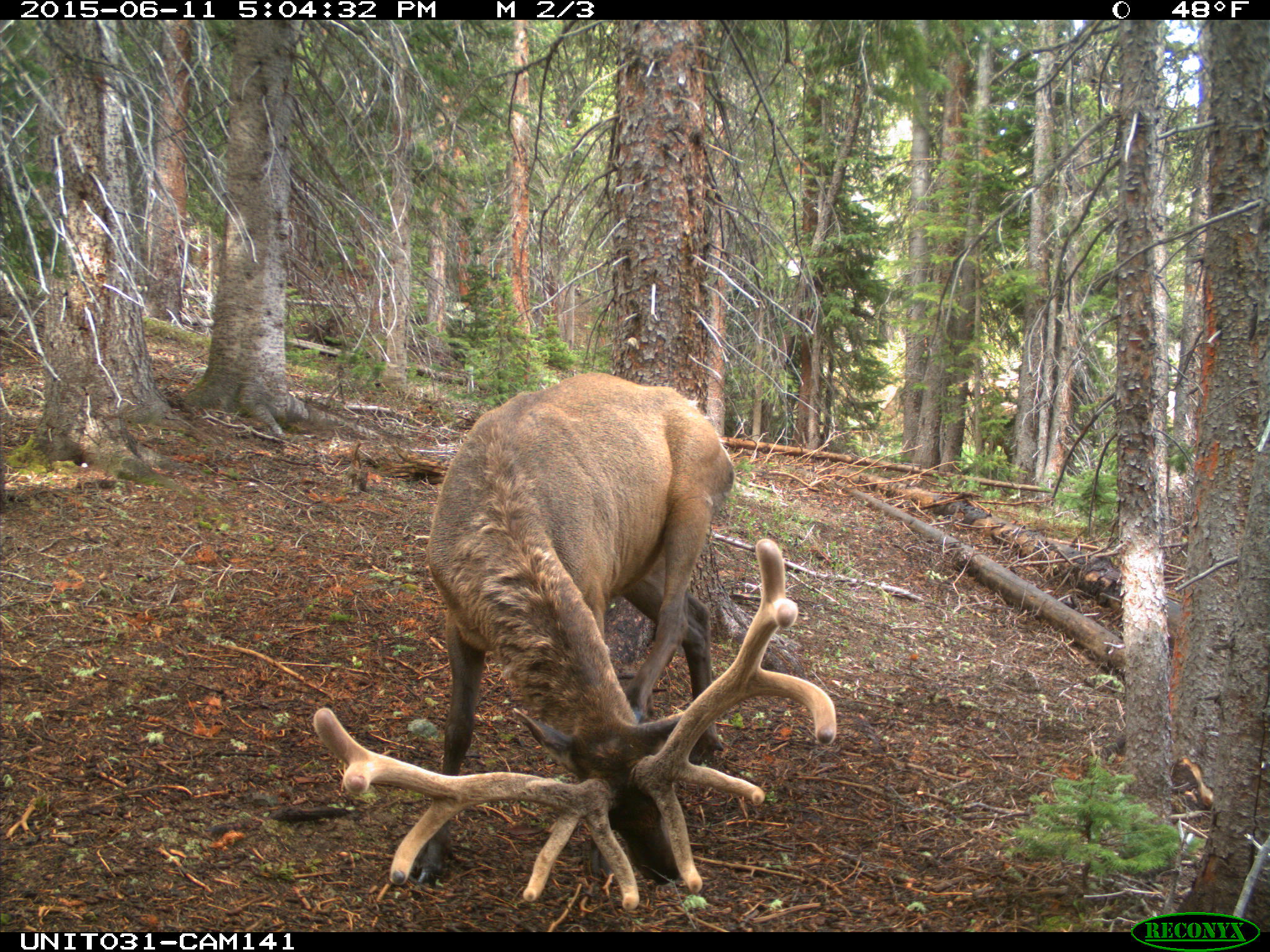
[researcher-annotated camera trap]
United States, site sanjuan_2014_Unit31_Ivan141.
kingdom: Animalia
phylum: Chordata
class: Mammalia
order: Artiodactyla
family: Cervidae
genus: Cervus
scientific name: Cervus elaphus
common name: red deer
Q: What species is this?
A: Cervus elaphus (red deer).